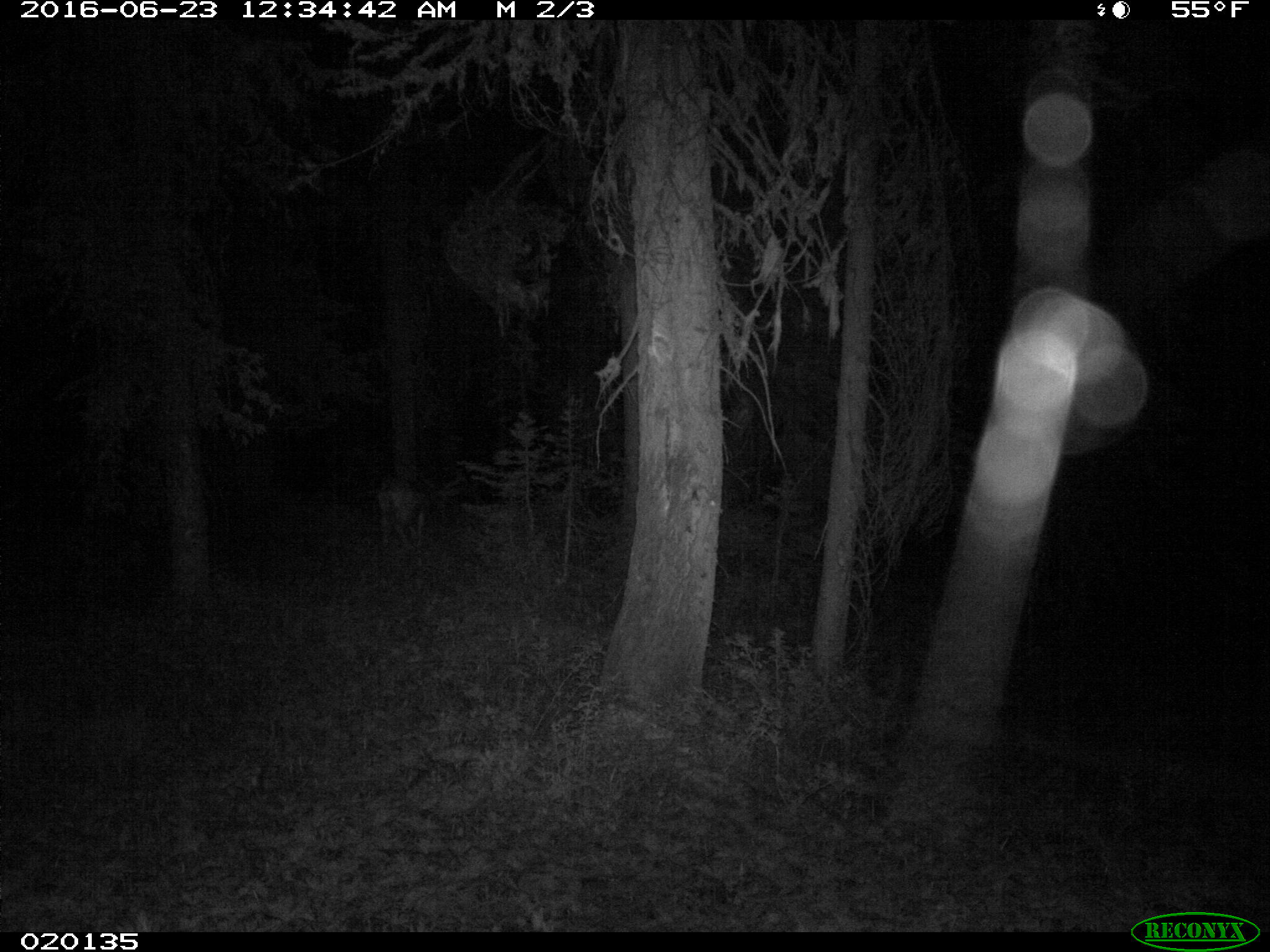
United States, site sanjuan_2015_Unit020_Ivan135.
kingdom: Animalia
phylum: Chordata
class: Mammalia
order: Artiodactyla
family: Cervidae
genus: Odocoileus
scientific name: Odocoileus hemionus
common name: mule deer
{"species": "Odocoileus hemionus (mule deer)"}